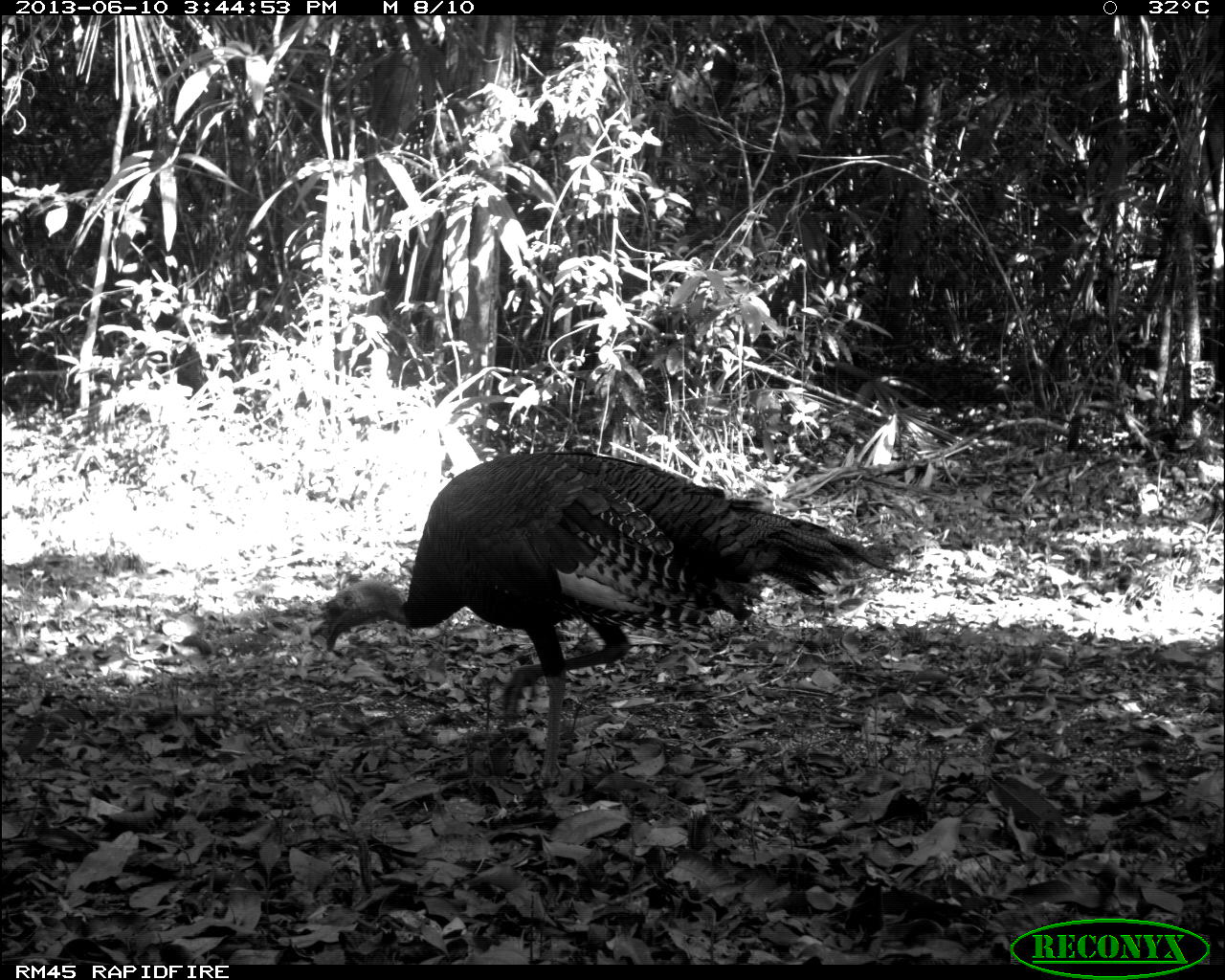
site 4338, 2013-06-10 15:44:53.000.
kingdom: Animalia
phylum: Chordata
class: Aves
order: Galliformes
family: Phasianidae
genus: Meleagris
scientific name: Meleagris ocellata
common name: ocellated turkey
Meleagris ocellata (ocellated turkey), count 1, sex male.